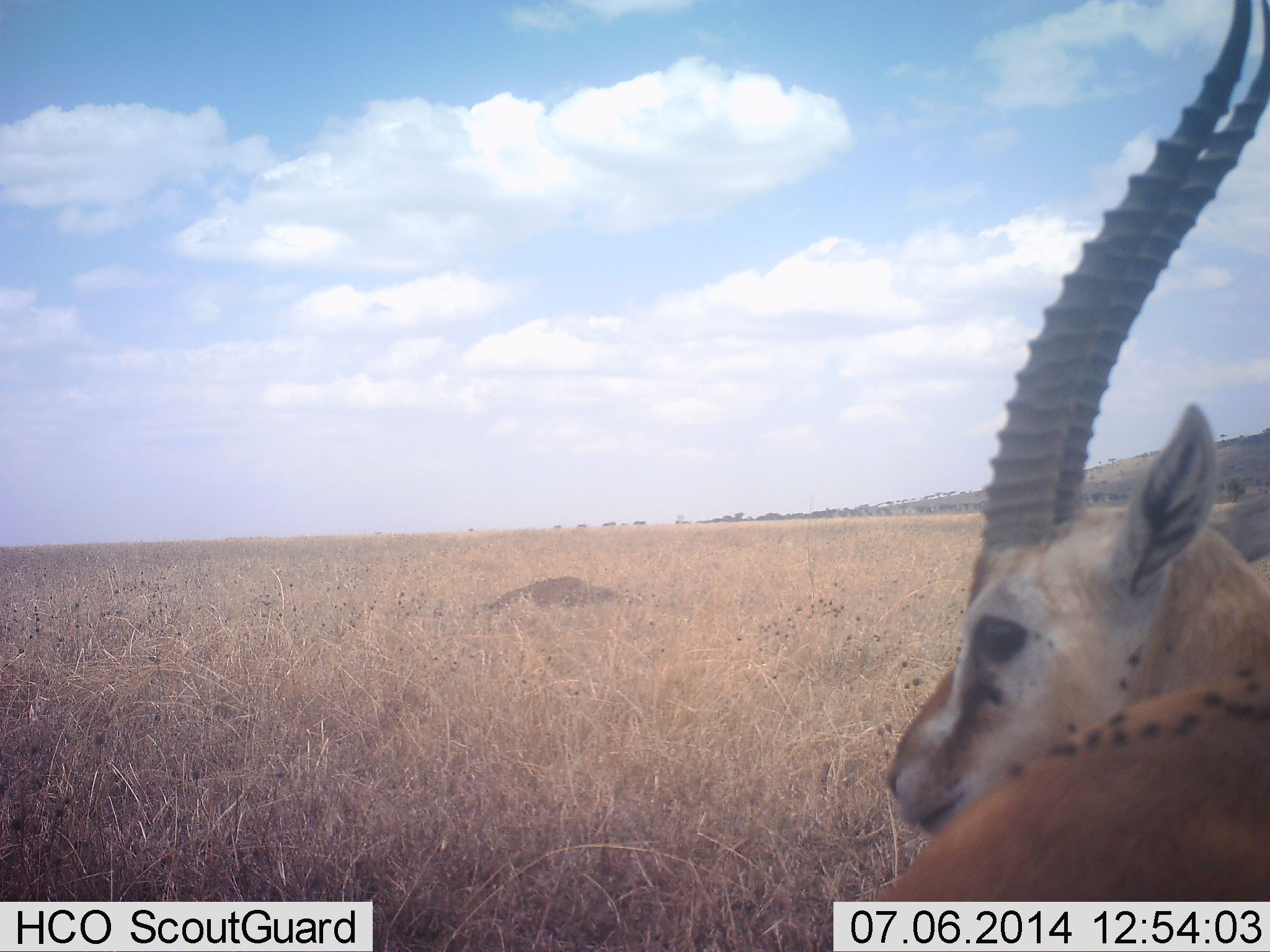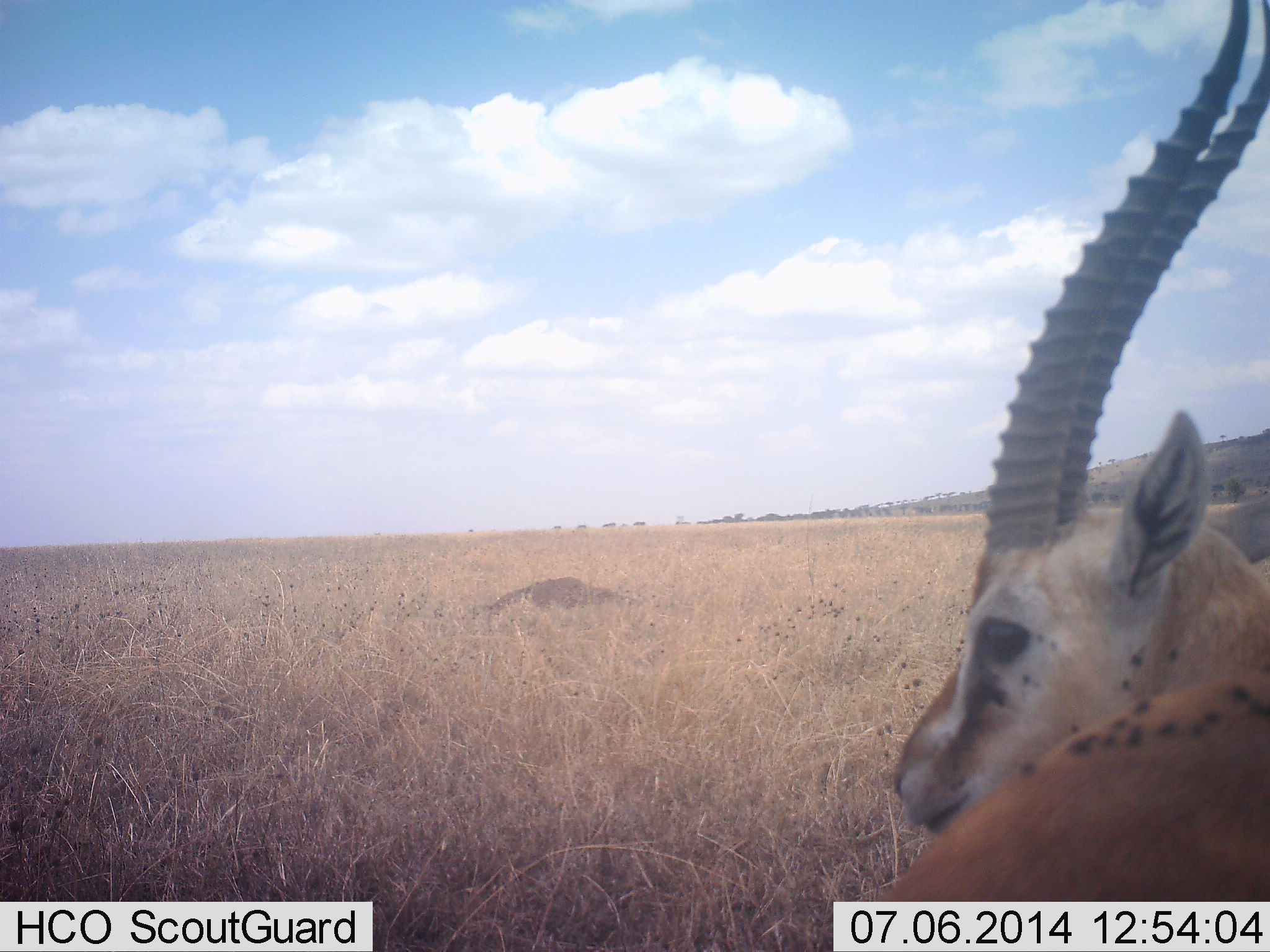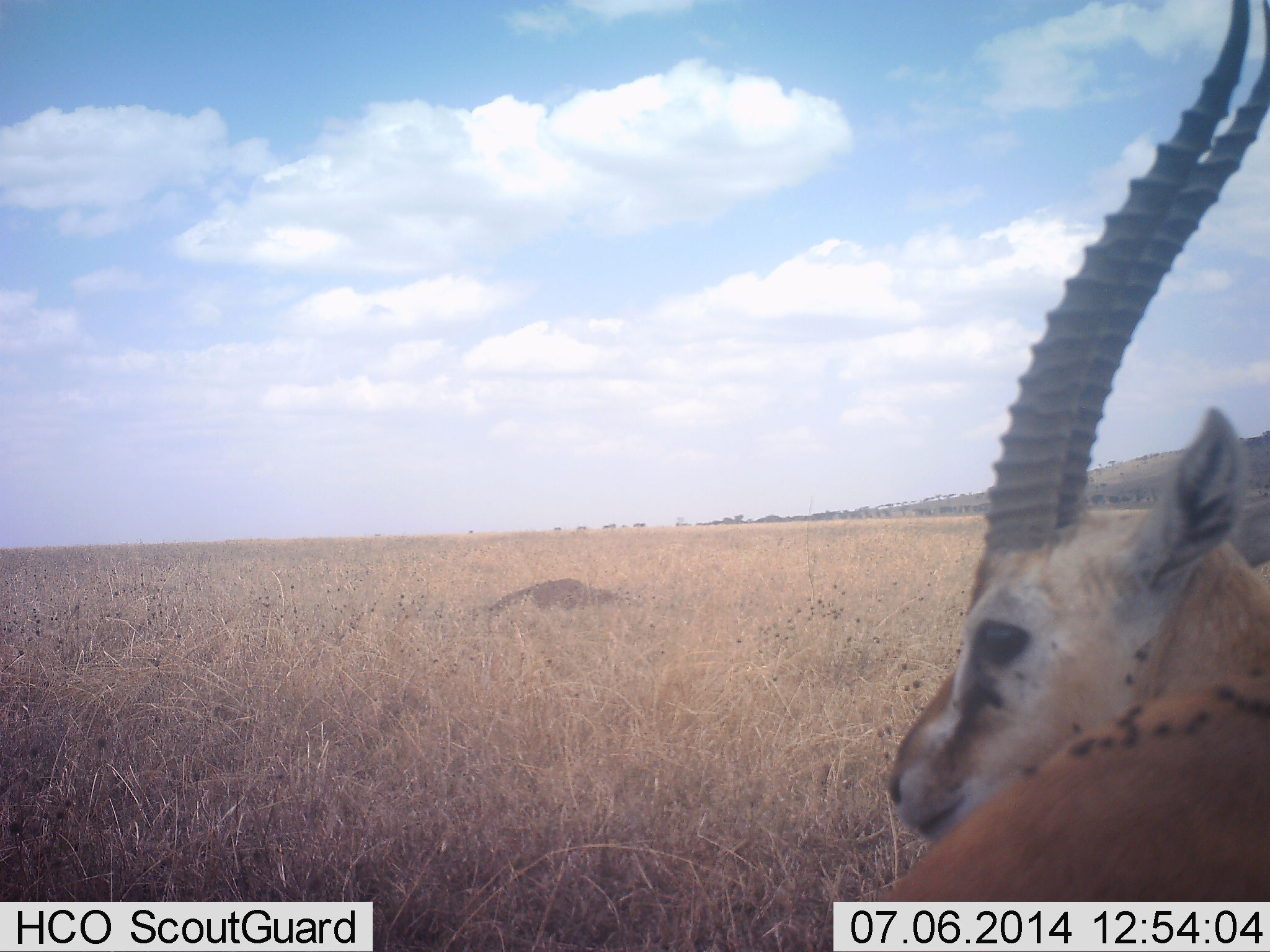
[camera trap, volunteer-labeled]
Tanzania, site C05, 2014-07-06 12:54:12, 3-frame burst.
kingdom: Animalia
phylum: Chordata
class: Mammalia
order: Artiodactyla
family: Bovidae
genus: Eudorcas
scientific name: Eudorcas thomsonii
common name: thomson's gazelle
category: gazellethomsons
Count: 1.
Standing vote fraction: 91%.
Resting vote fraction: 9%.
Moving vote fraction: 0%.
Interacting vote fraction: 0%.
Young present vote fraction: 0%.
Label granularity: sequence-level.